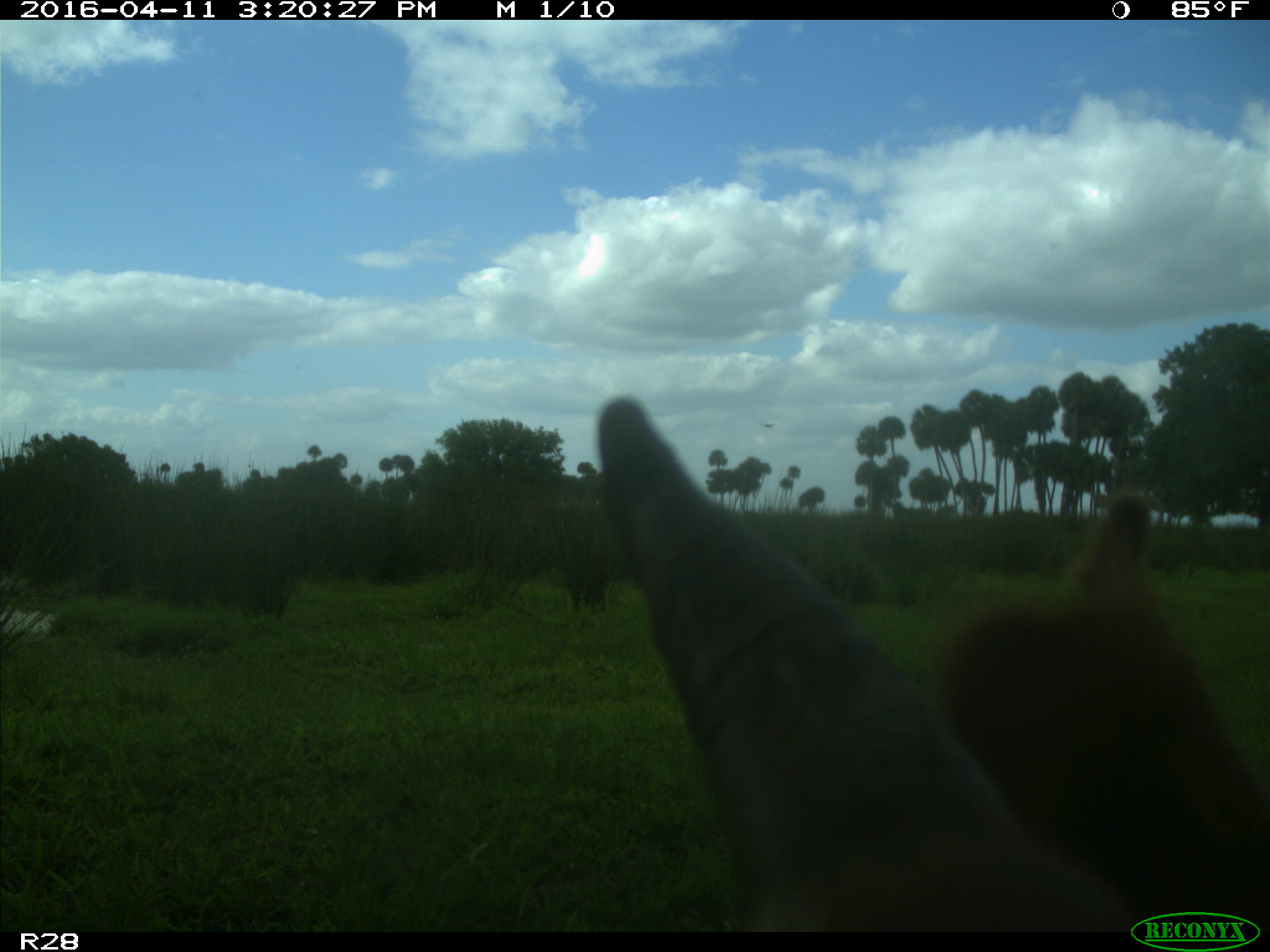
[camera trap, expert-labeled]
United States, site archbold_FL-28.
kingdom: Animalia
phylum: Chordata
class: Mammalia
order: Artiodactyla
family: Bovidae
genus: Bos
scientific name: Bos taurus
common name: domestic cow